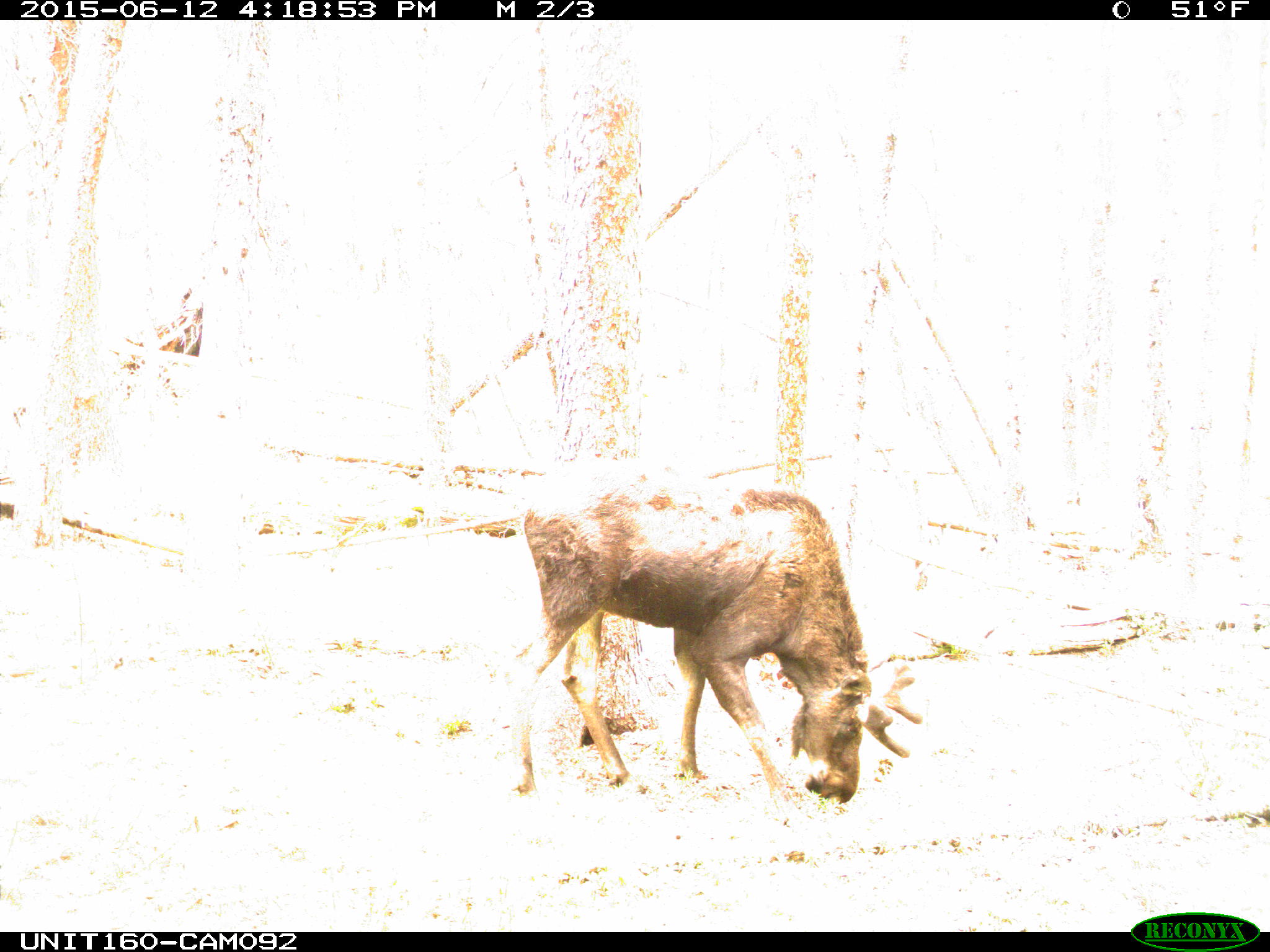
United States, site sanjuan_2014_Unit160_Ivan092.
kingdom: Animalia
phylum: Chordata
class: Mammalia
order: Artiodactyla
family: Cervidae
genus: Alces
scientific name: Alces alces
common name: moose